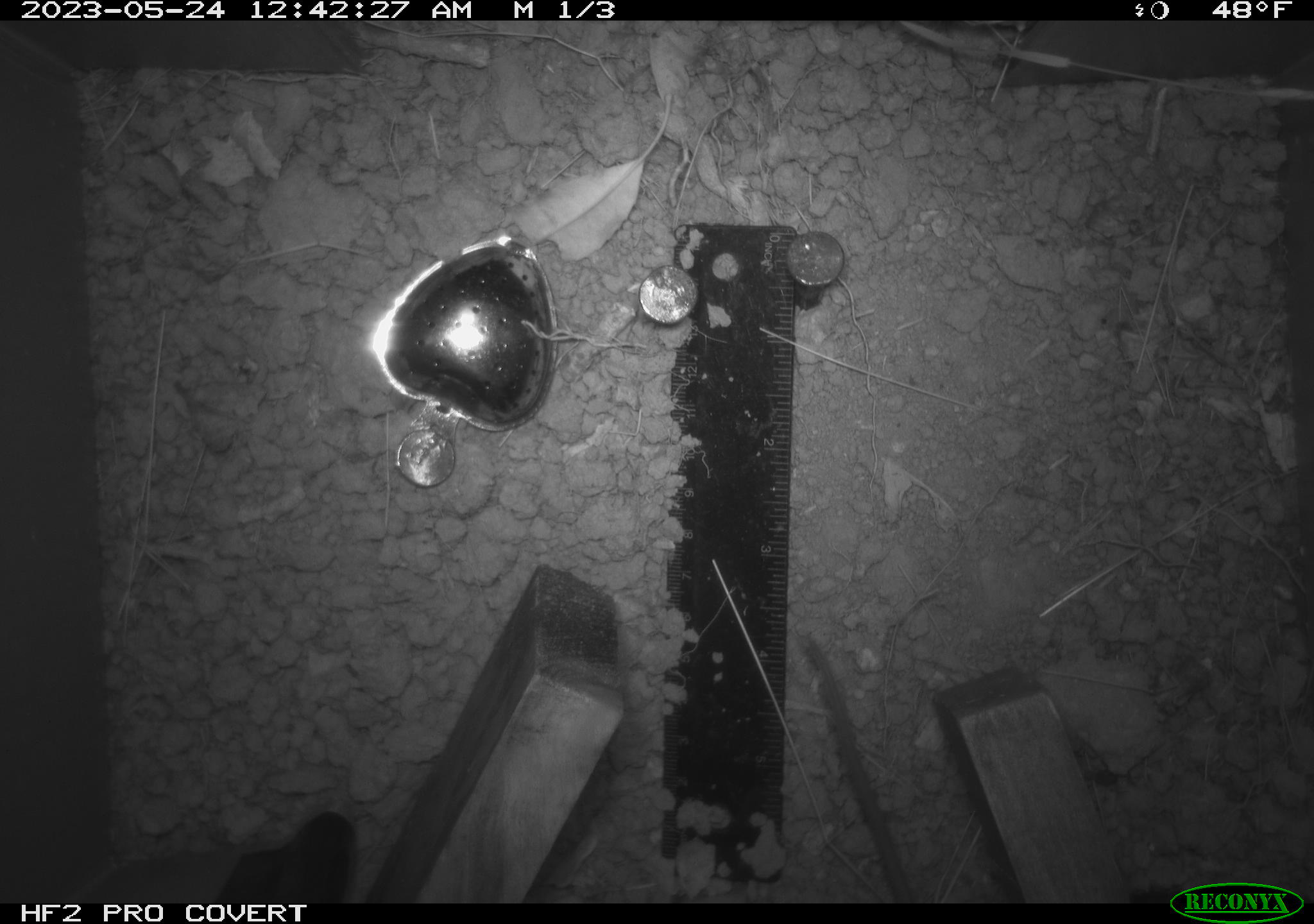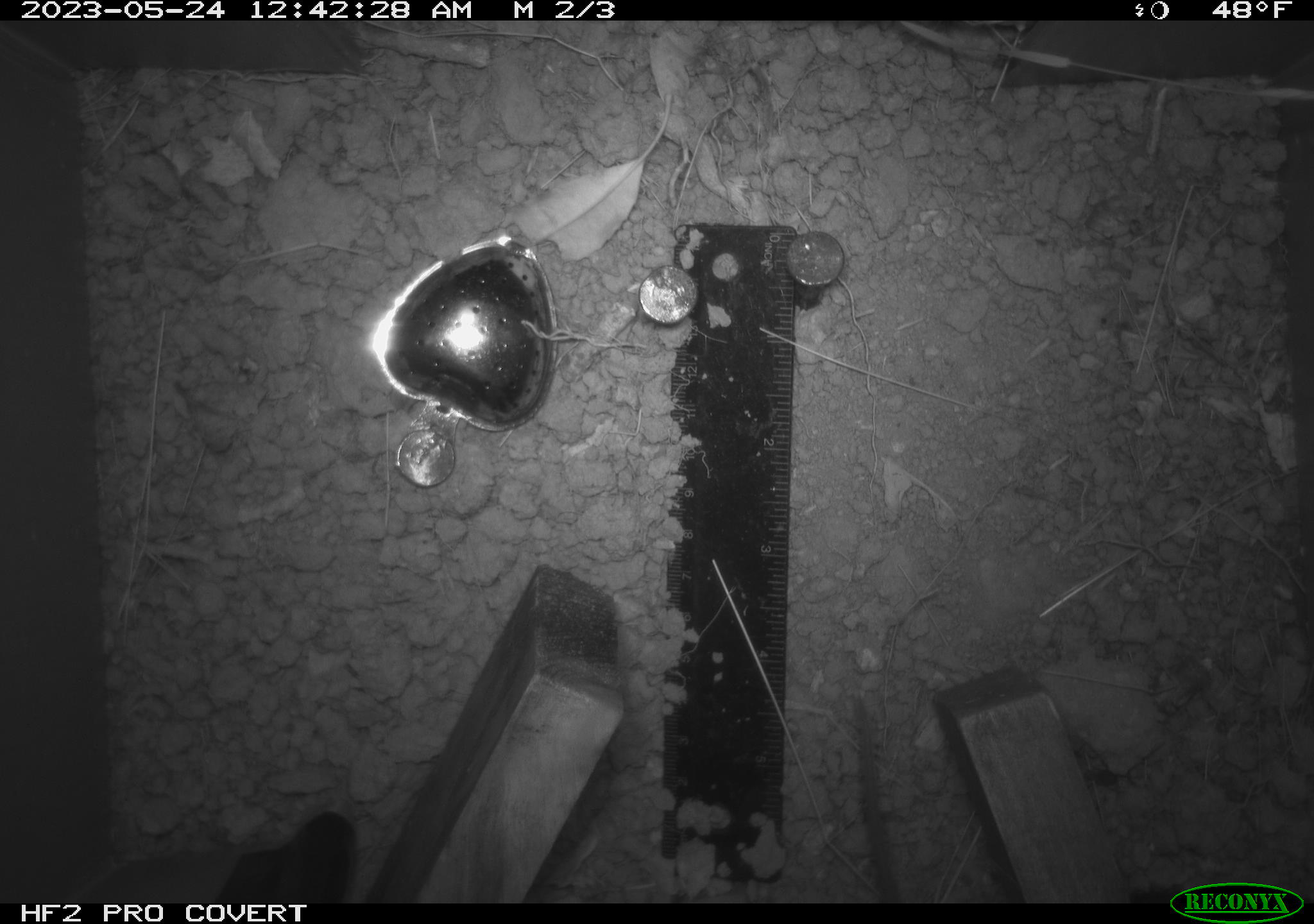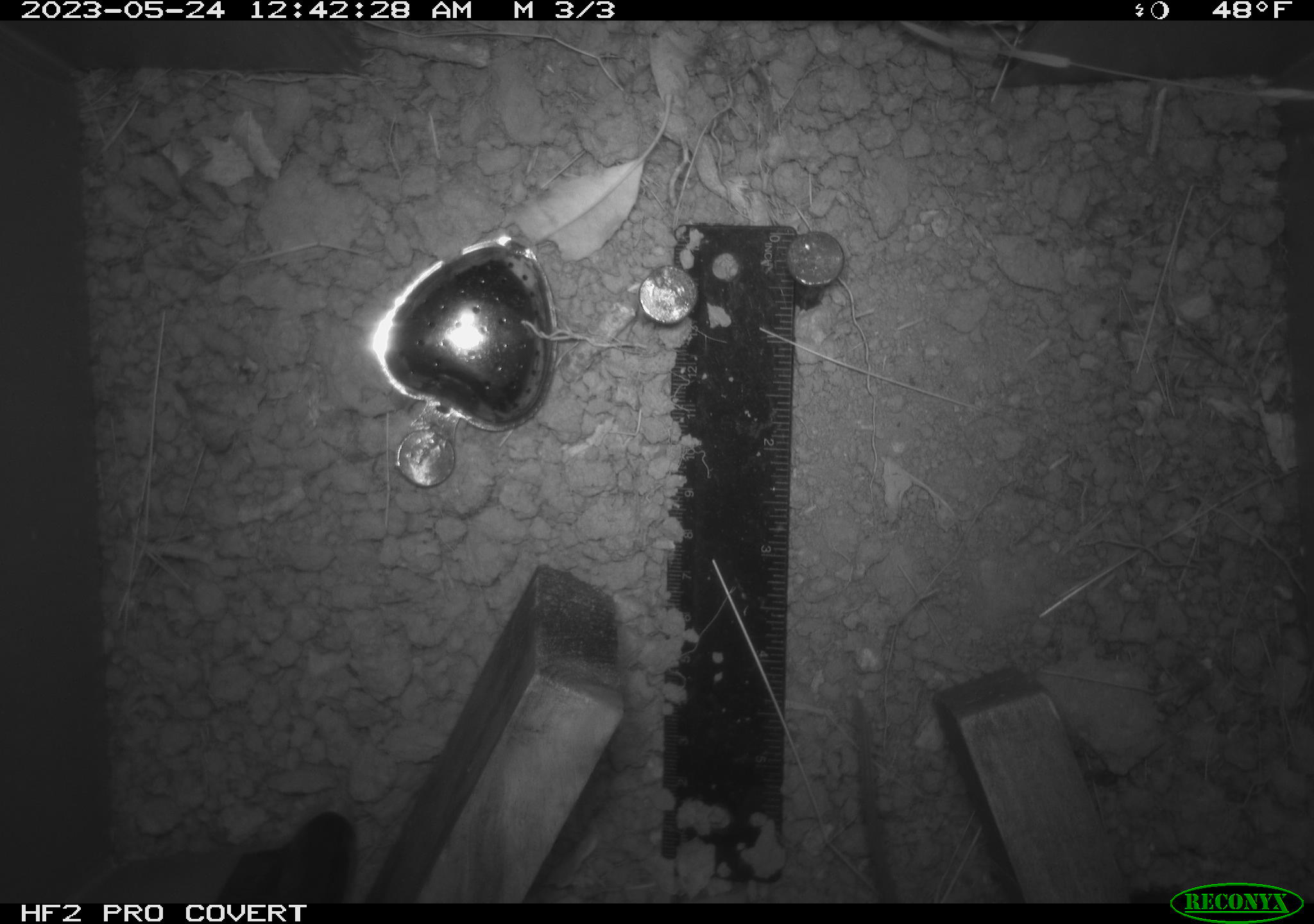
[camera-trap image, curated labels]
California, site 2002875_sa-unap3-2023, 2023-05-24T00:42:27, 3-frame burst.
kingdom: Animalia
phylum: Chordata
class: Mammalia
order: Rodentia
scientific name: Rodentia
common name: mouse species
Mouse species (Rodentia).